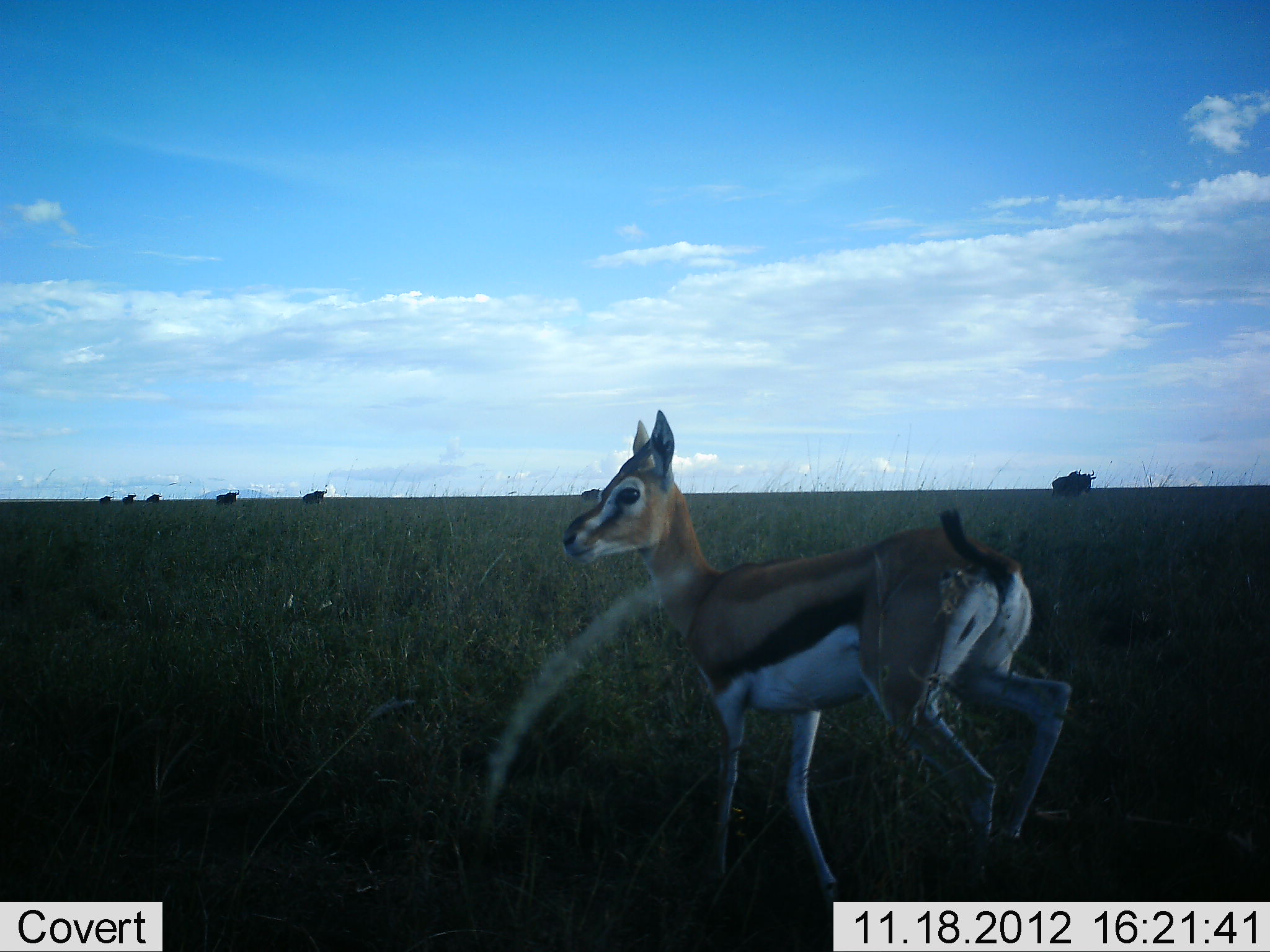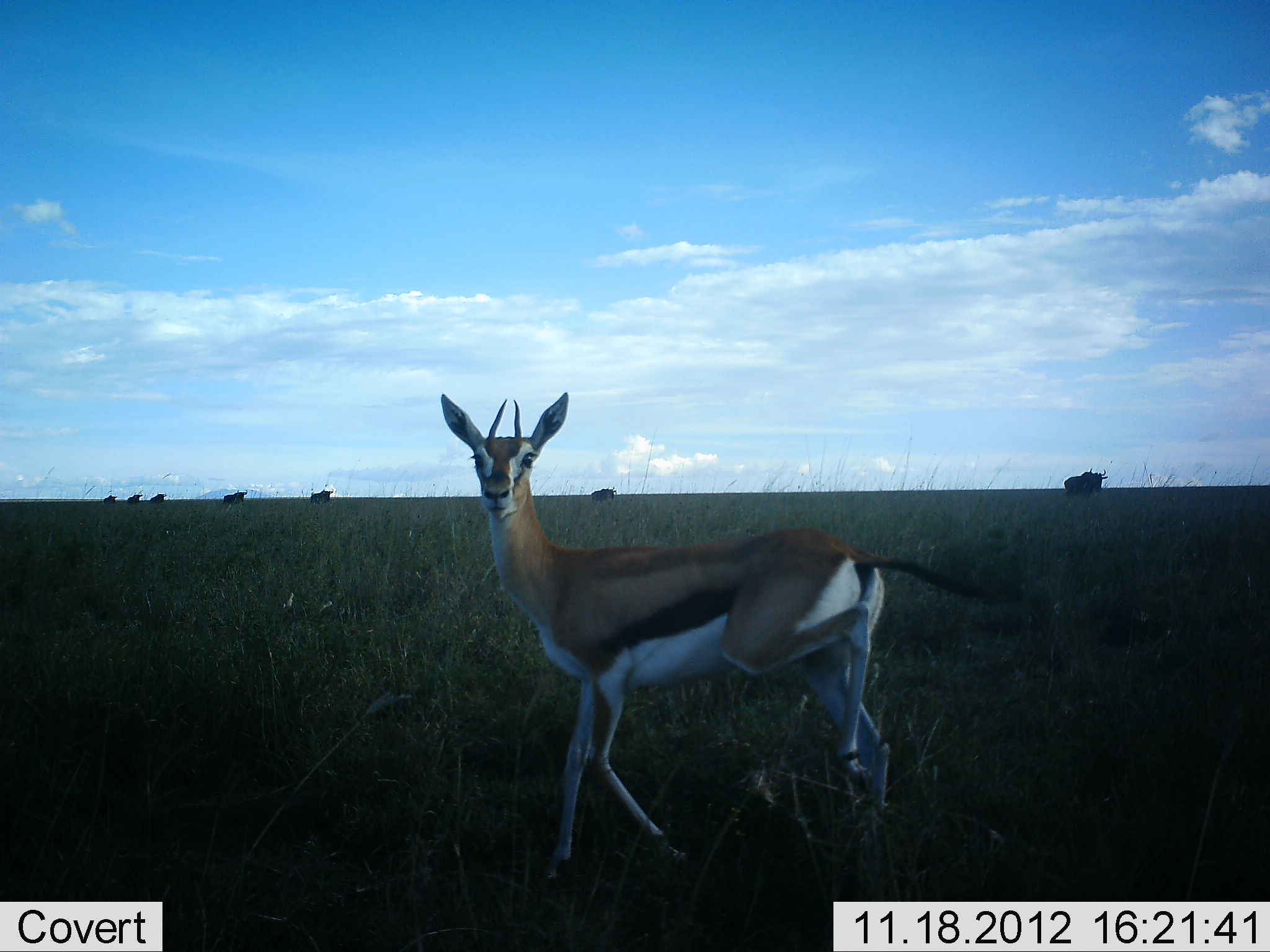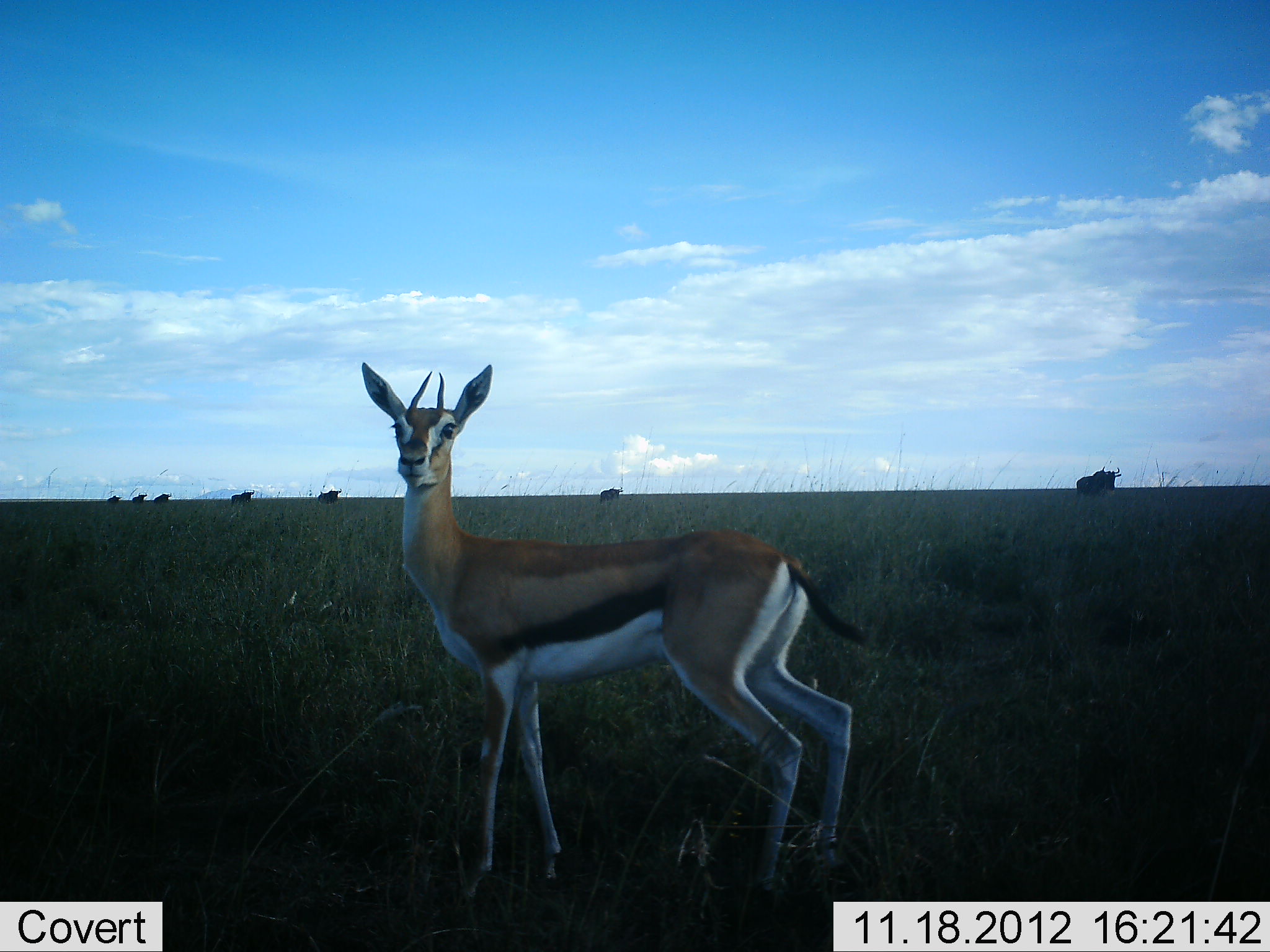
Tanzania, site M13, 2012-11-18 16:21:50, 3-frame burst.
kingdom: Animalia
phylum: Chordata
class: Mammalia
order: Artiodactyla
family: Bovidae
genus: Eudorcas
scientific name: Eudorcas thomsonii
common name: thomson's gazelle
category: gazellethomsons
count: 1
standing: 7%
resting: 0%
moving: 93%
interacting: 0%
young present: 0%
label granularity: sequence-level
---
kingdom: Animalia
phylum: Chordata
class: Mammalia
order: Artiodactyla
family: Bovidae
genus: Connochaetes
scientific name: Connochaetes taurinus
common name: blue wildebeest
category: wildebeest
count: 7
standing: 0%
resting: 0%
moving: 100%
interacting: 0%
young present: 0%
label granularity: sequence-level